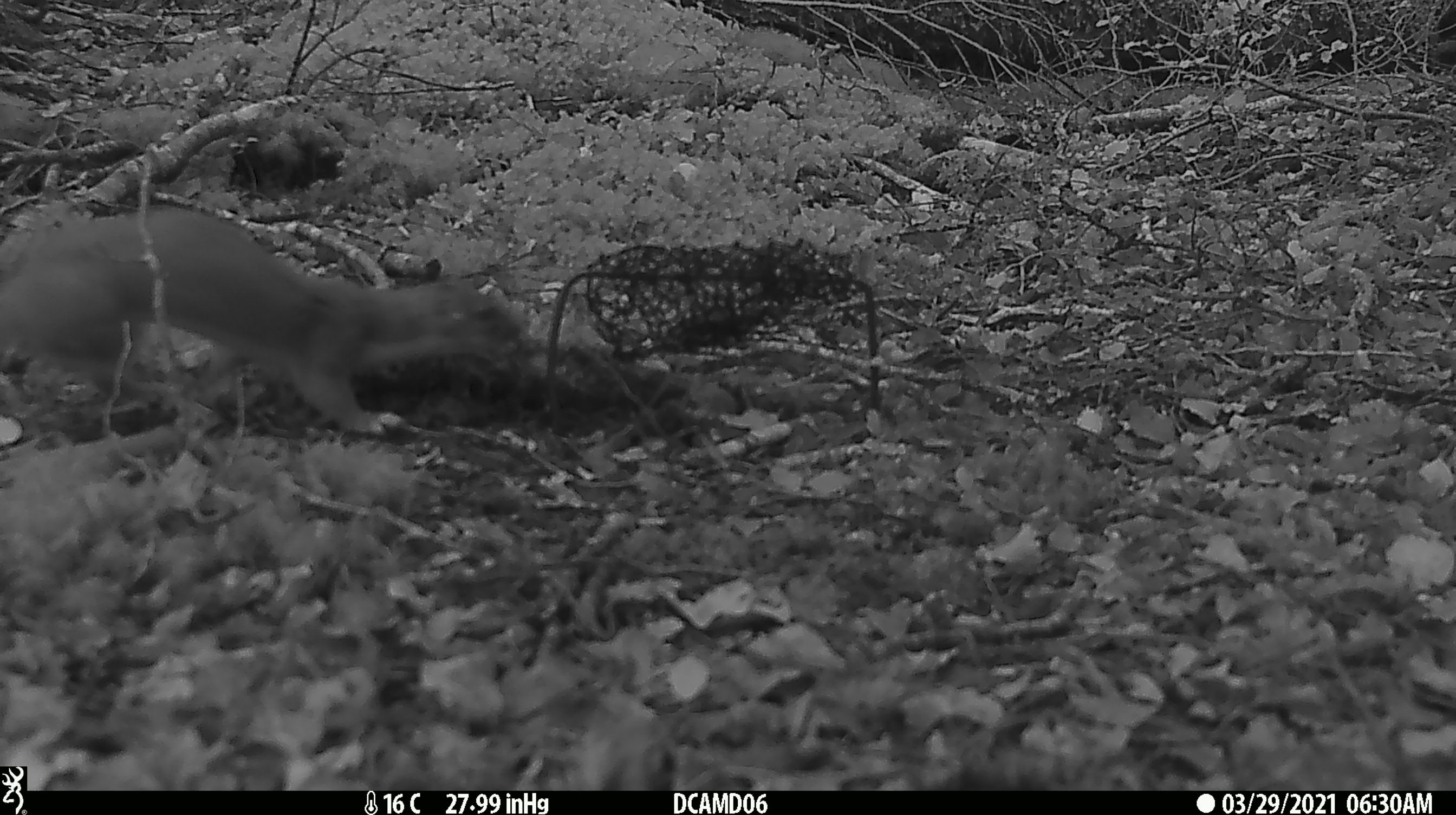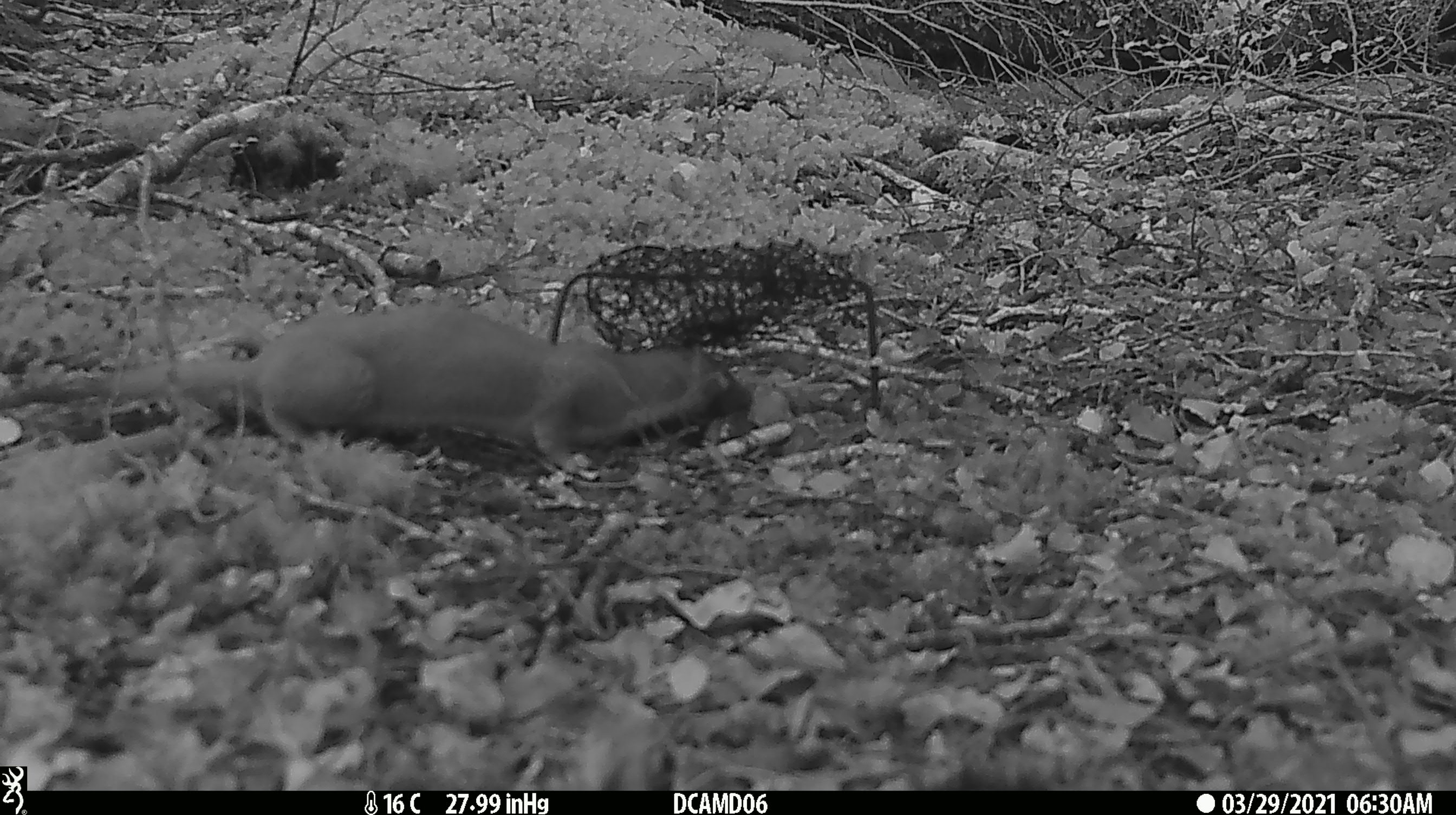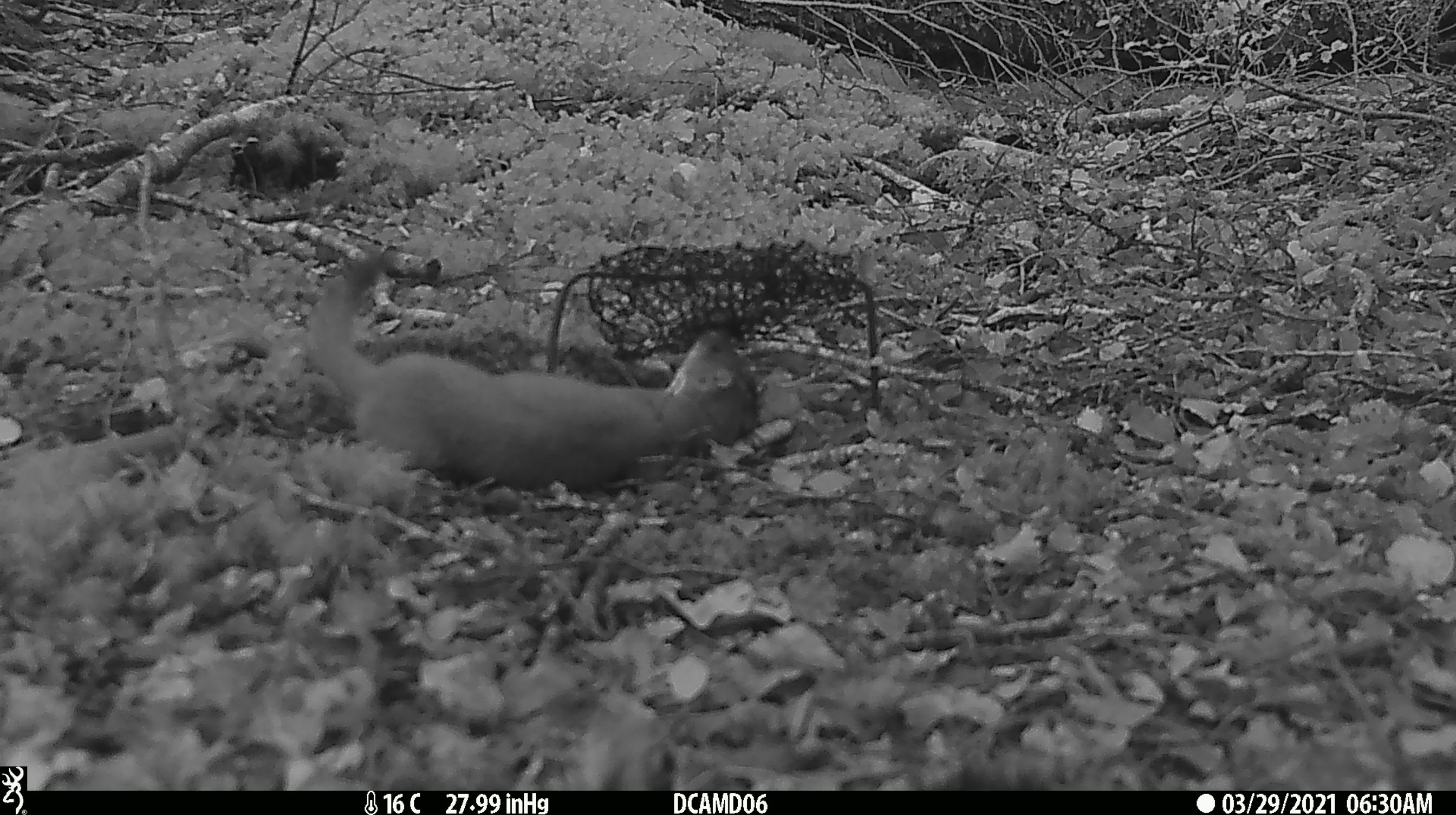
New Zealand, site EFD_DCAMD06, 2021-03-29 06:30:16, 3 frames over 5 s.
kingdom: Animalia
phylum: Chordata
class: Mammalia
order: Carnivora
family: Mustelidae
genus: Mustela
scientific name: Mustela erminea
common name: stoat